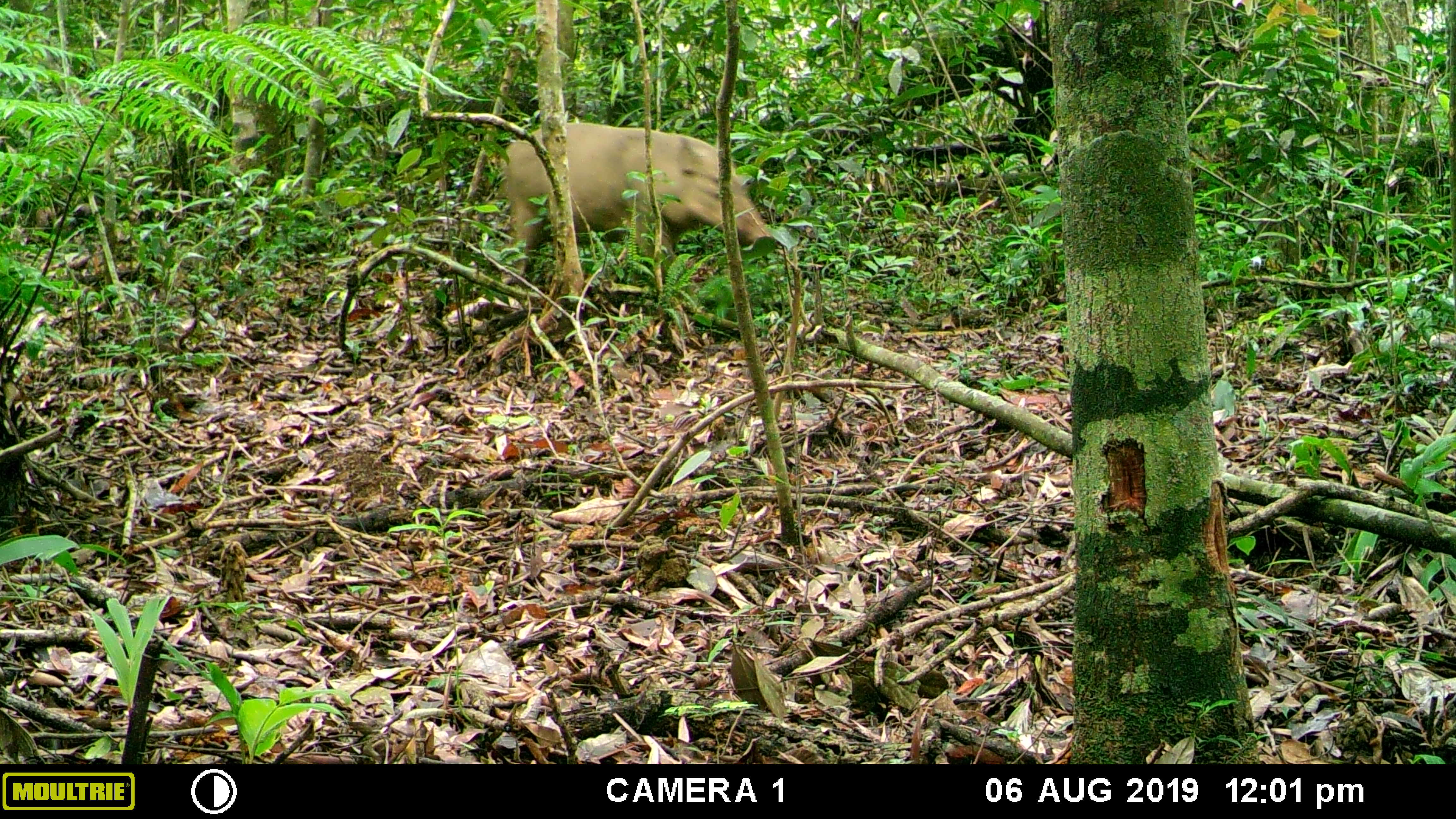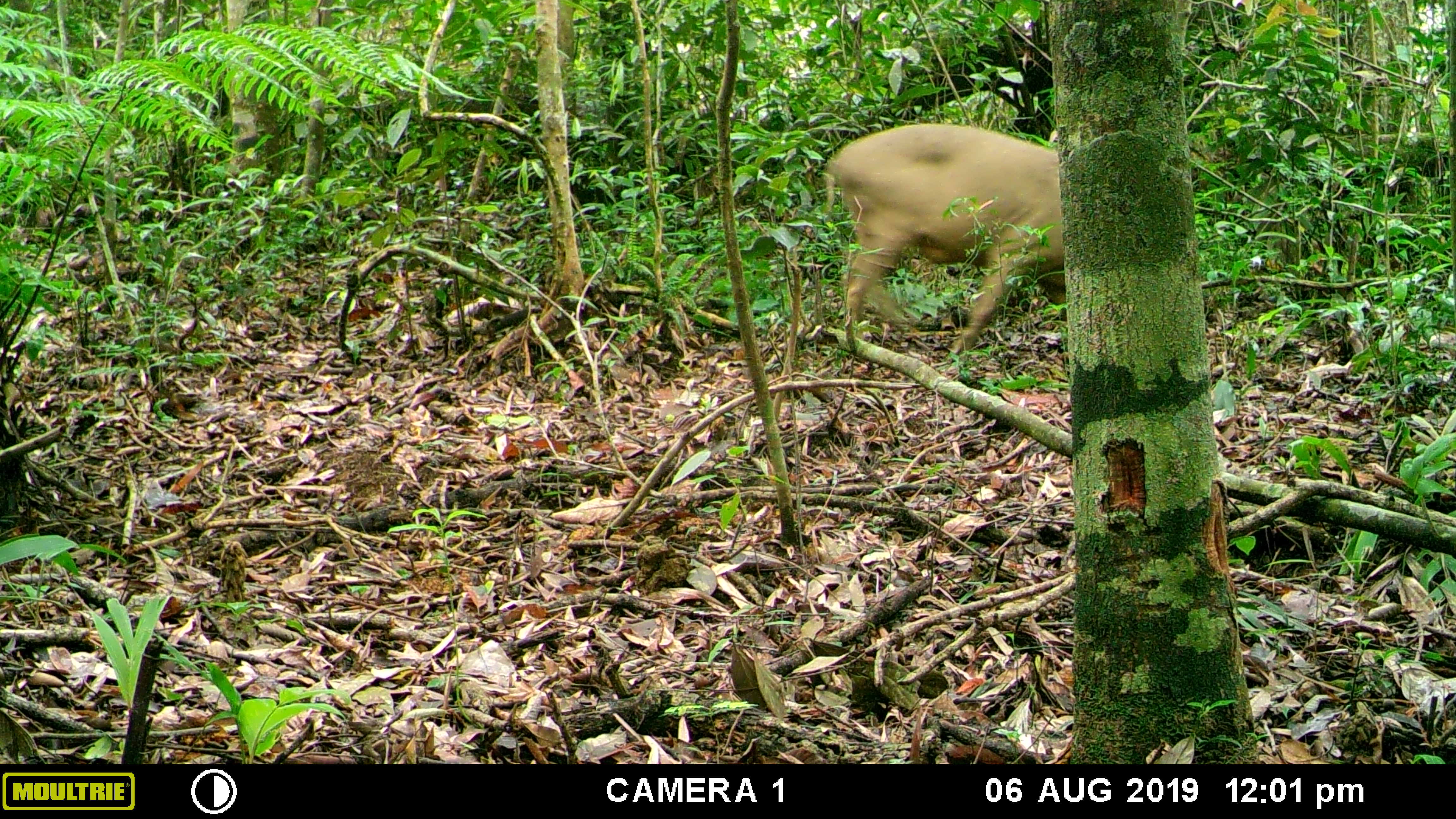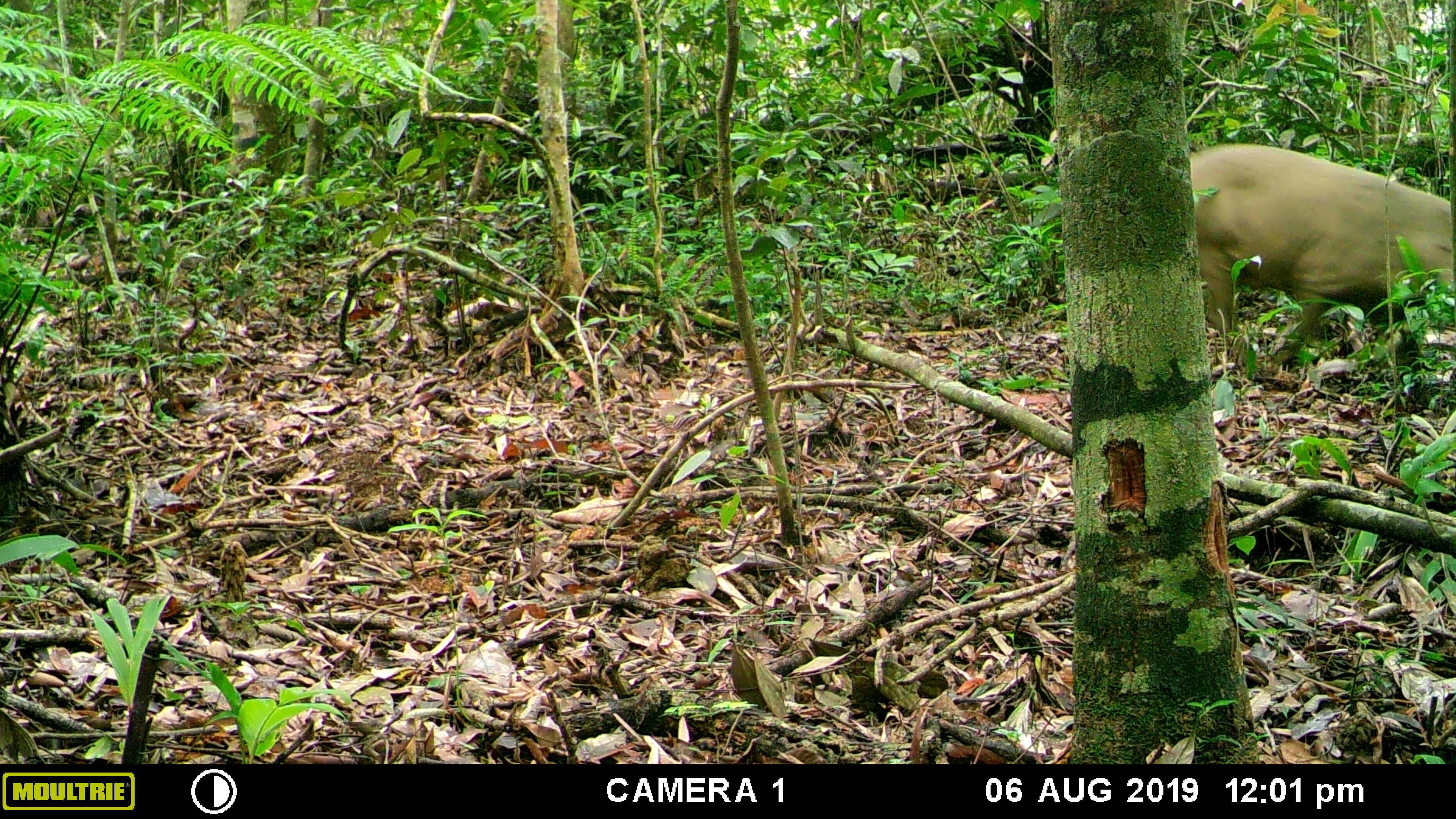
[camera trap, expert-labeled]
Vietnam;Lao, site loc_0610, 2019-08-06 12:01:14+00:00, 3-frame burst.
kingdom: Animalia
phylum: Chordata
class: Mammalia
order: Artiodactyla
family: Suidae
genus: Sus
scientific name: Sus scrofa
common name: eurasian wild pig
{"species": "eurasian wild pig (Sus scrofa)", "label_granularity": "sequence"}